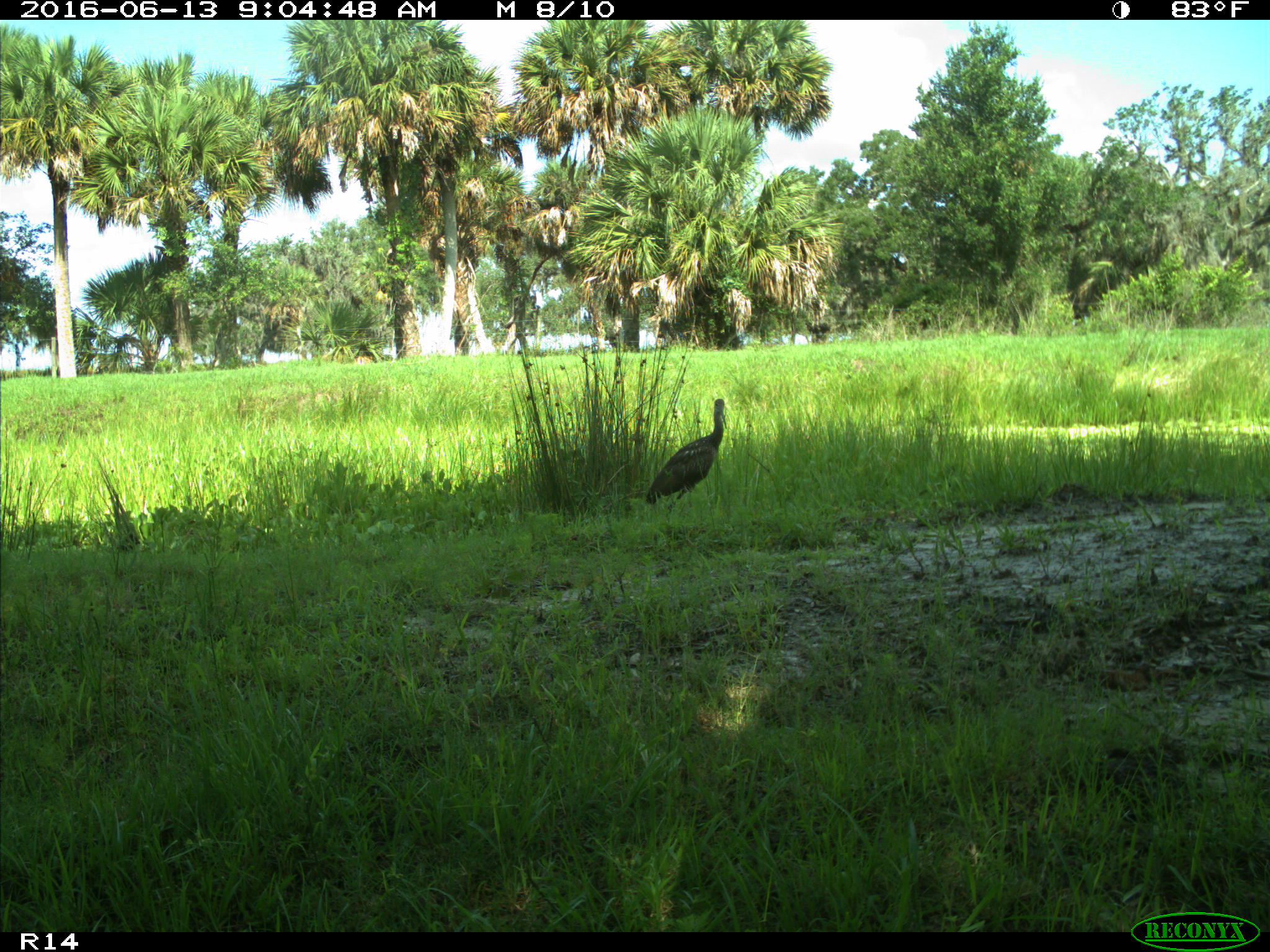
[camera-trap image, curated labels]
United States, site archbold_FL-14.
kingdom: Animalia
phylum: Chordata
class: Aves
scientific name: Aves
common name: birds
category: unidentified bird